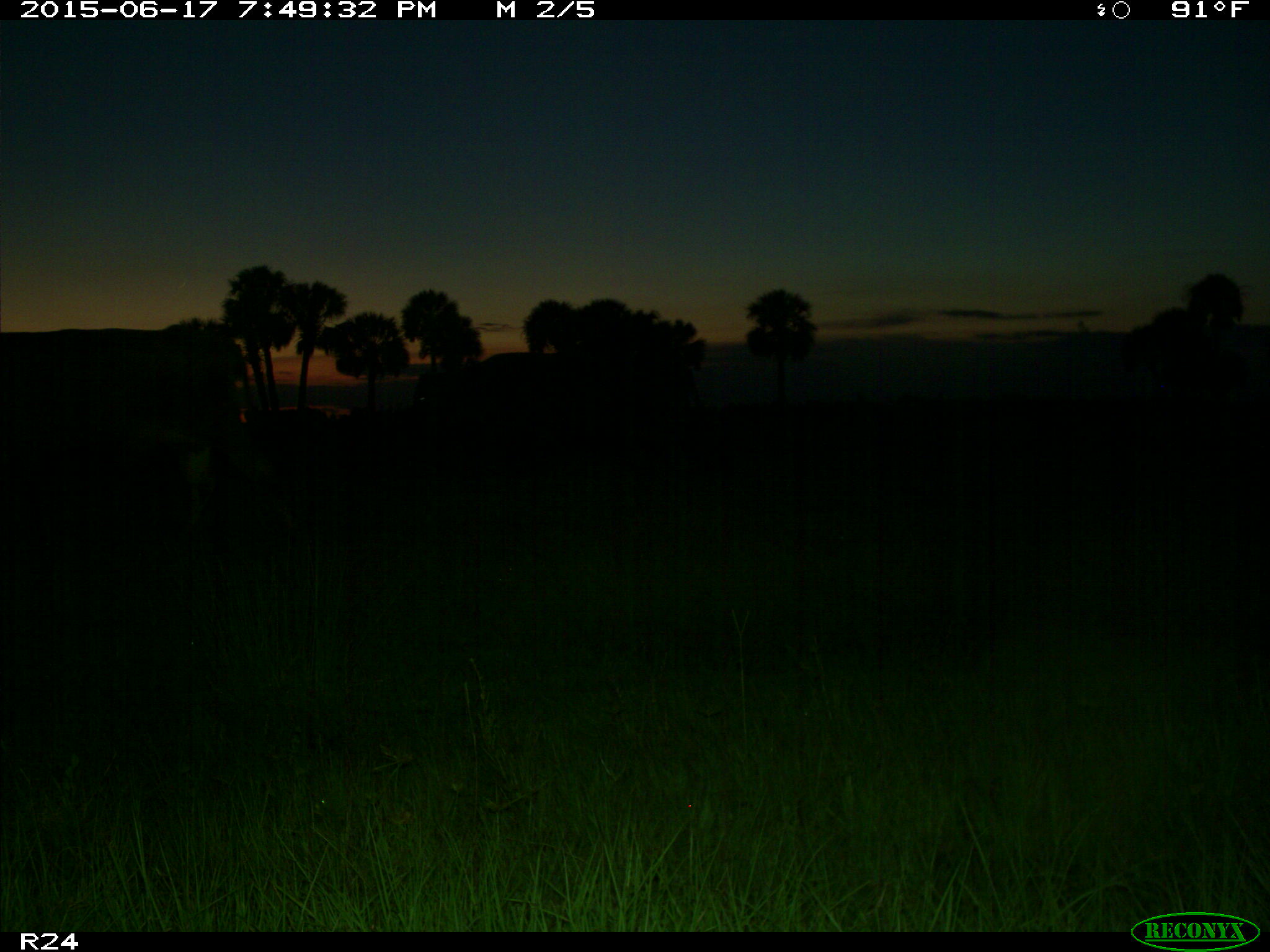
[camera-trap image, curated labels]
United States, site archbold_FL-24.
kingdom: Animalia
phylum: Chordata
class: Mammalia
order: Artiodactyla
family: Bovidae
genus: Bos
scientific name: Bos taurus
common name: domestic cow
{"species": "Bos taurus (domestic cow)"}